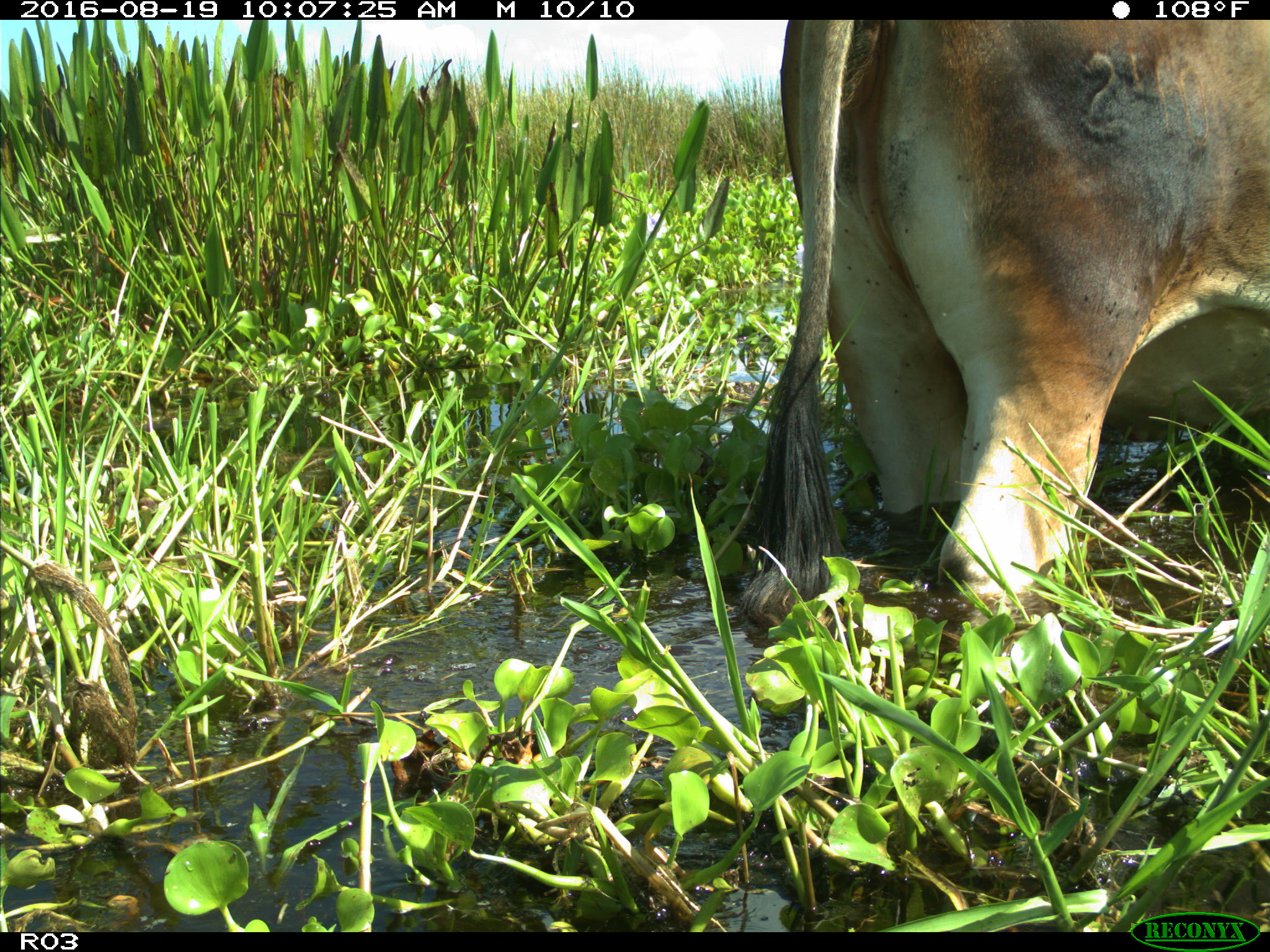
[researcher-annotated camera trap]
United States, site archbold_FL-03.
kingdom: Animalia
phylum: Chordata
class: Mammalia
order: Artiodactyla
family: Bovidae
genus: Bos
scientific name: Bos taurus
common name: domestic cow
Bos taurus (domestic cow).